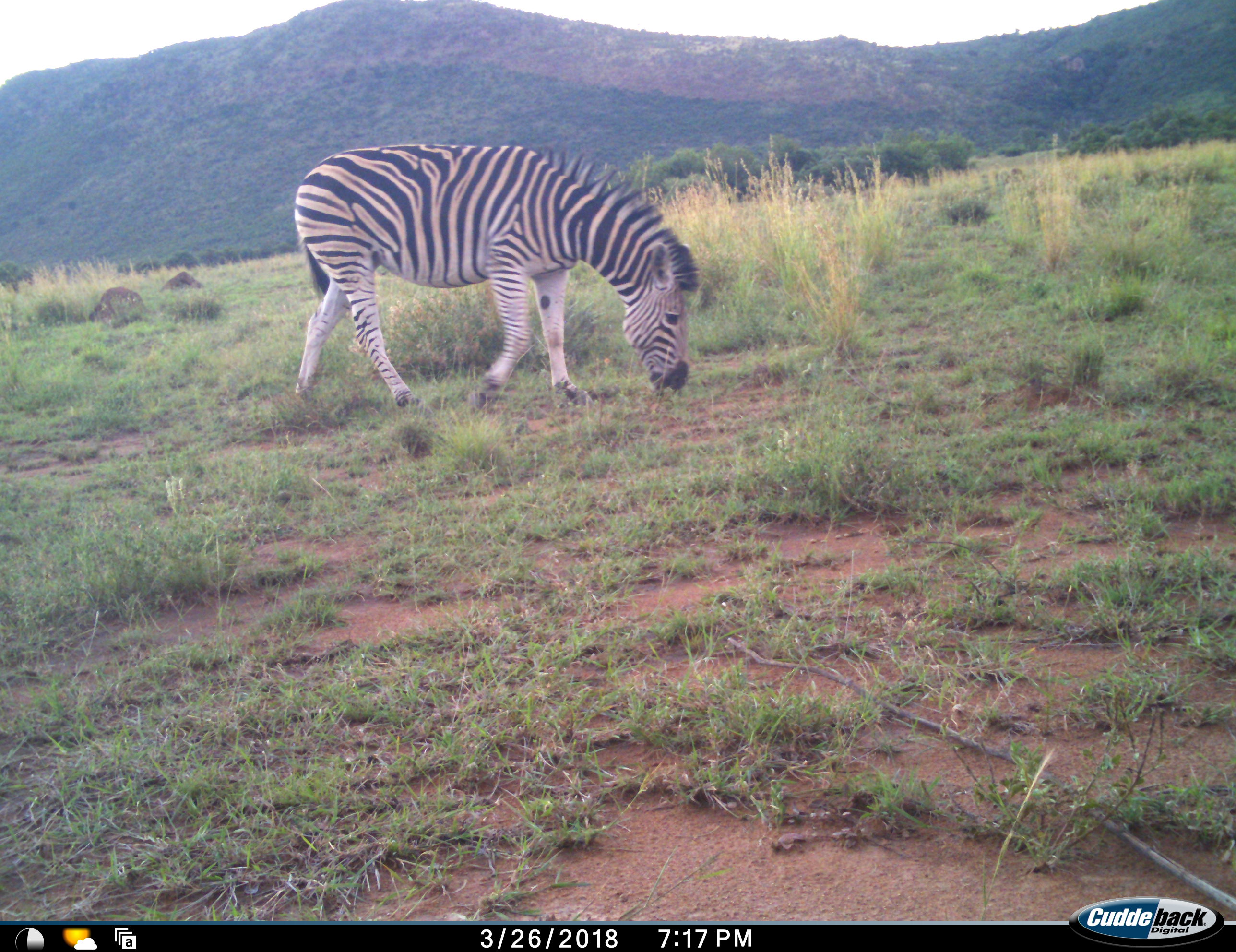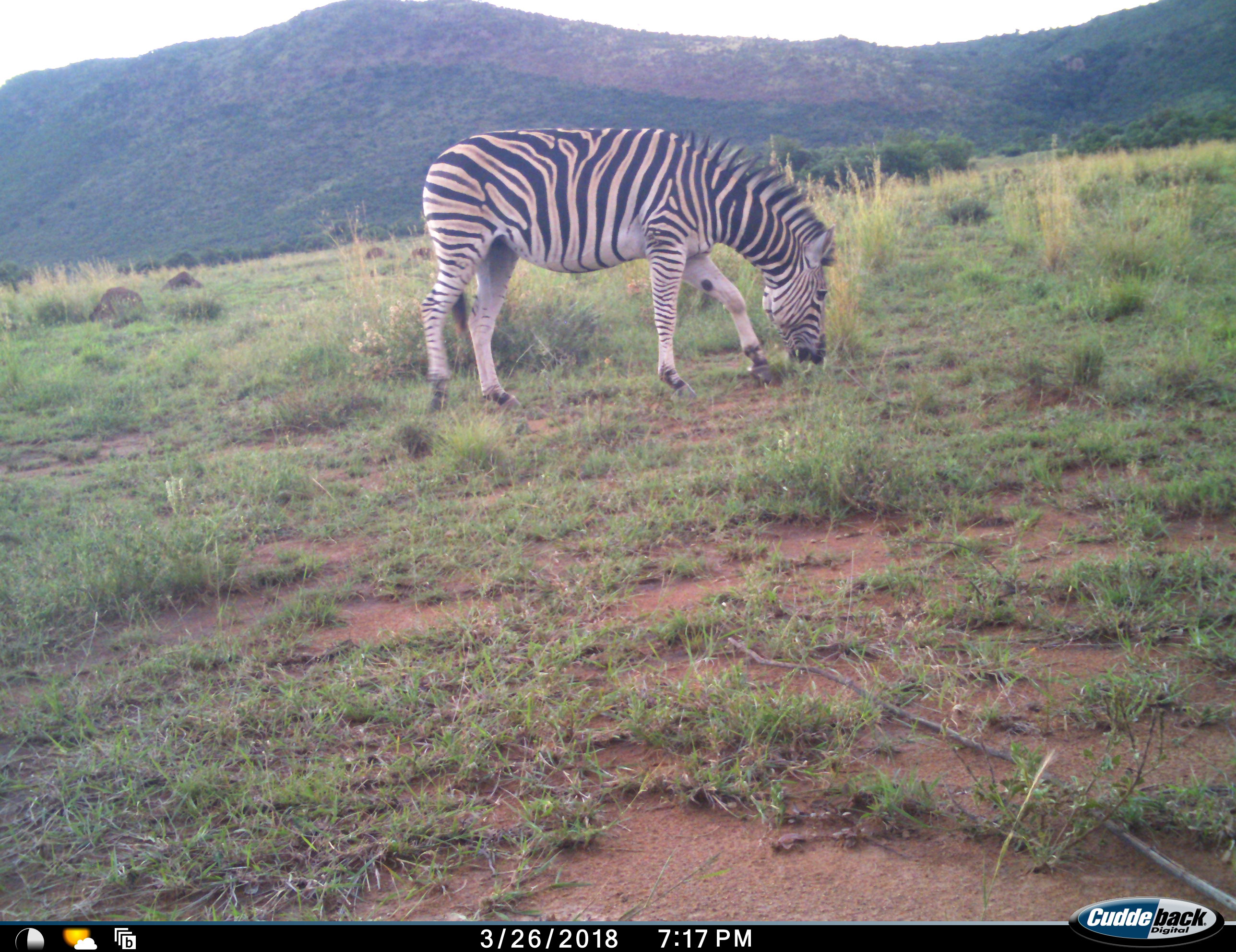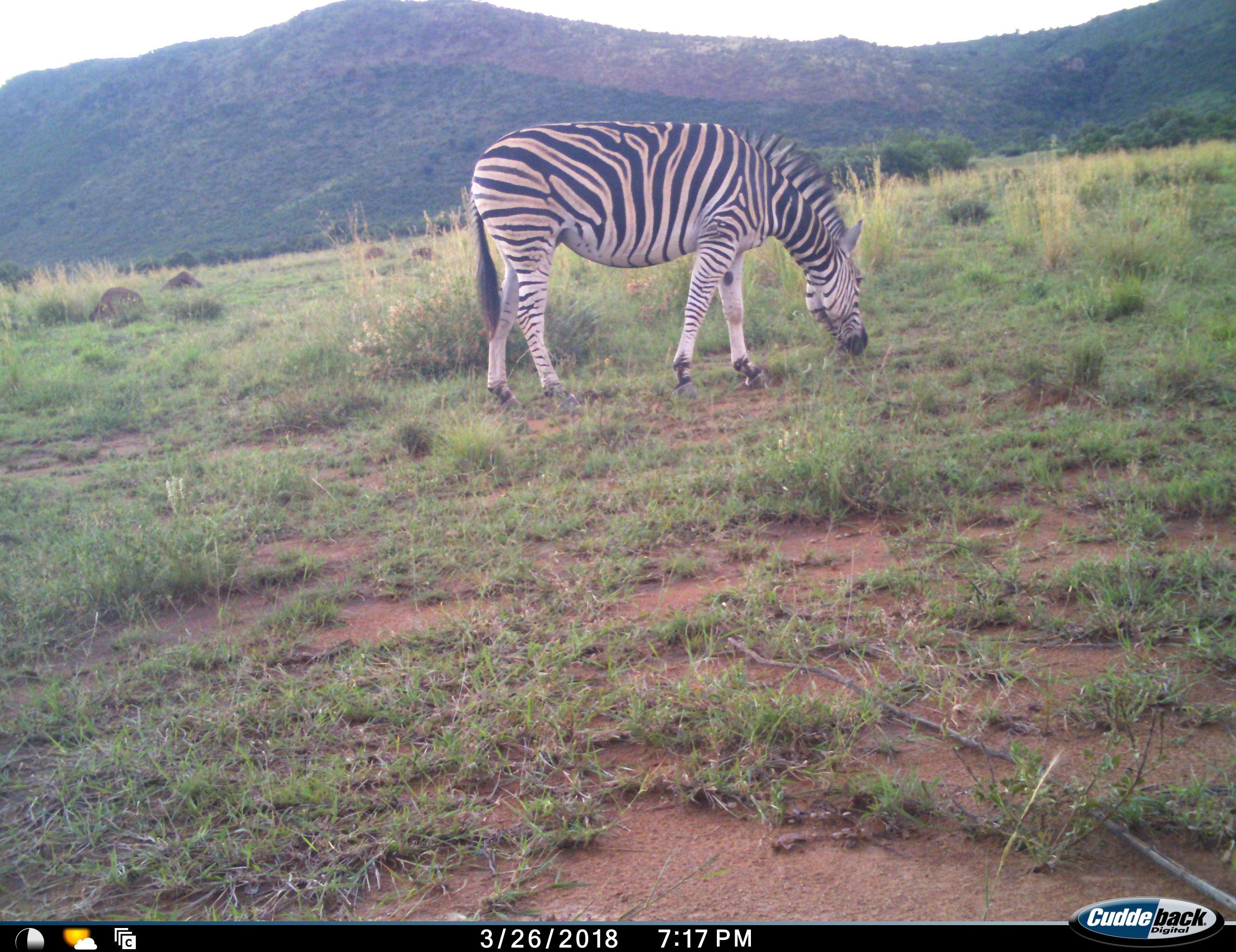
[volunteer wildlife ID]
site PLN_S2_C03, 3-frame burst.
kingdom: Animalia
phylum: Chordata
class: Mammalia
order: Perissodactyla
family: Equidae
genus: Equus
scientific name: Equus quagga burchellii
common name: burchell's zebra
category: zebraburchells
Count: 1.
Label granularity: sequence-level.